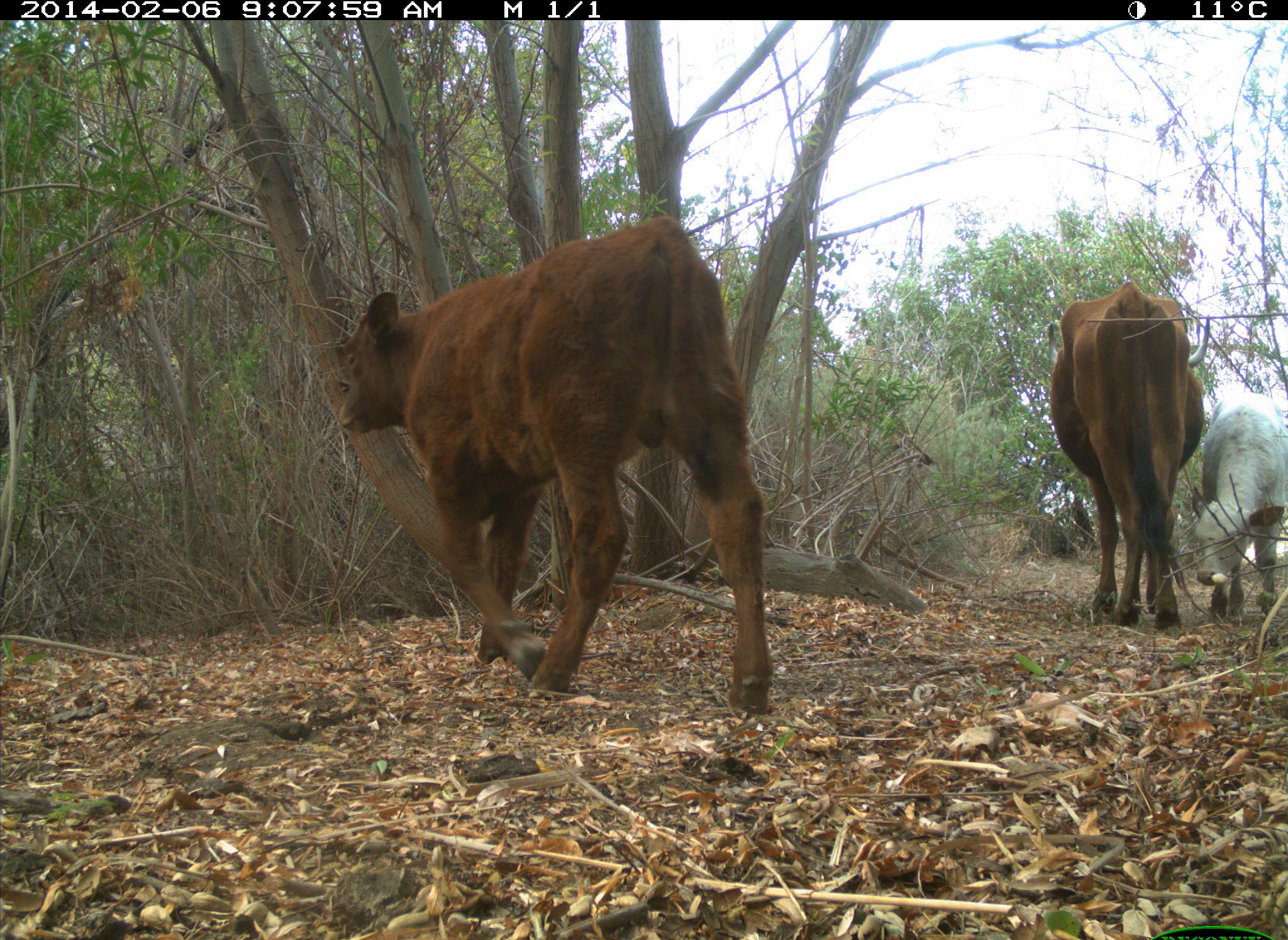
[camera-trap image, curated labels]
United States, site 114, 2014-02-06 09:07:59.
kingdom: Animalia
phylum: Chordata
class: Mammalia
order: Artiodactyla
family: Bovidae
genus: Bos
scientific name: Bos taurus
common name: cow